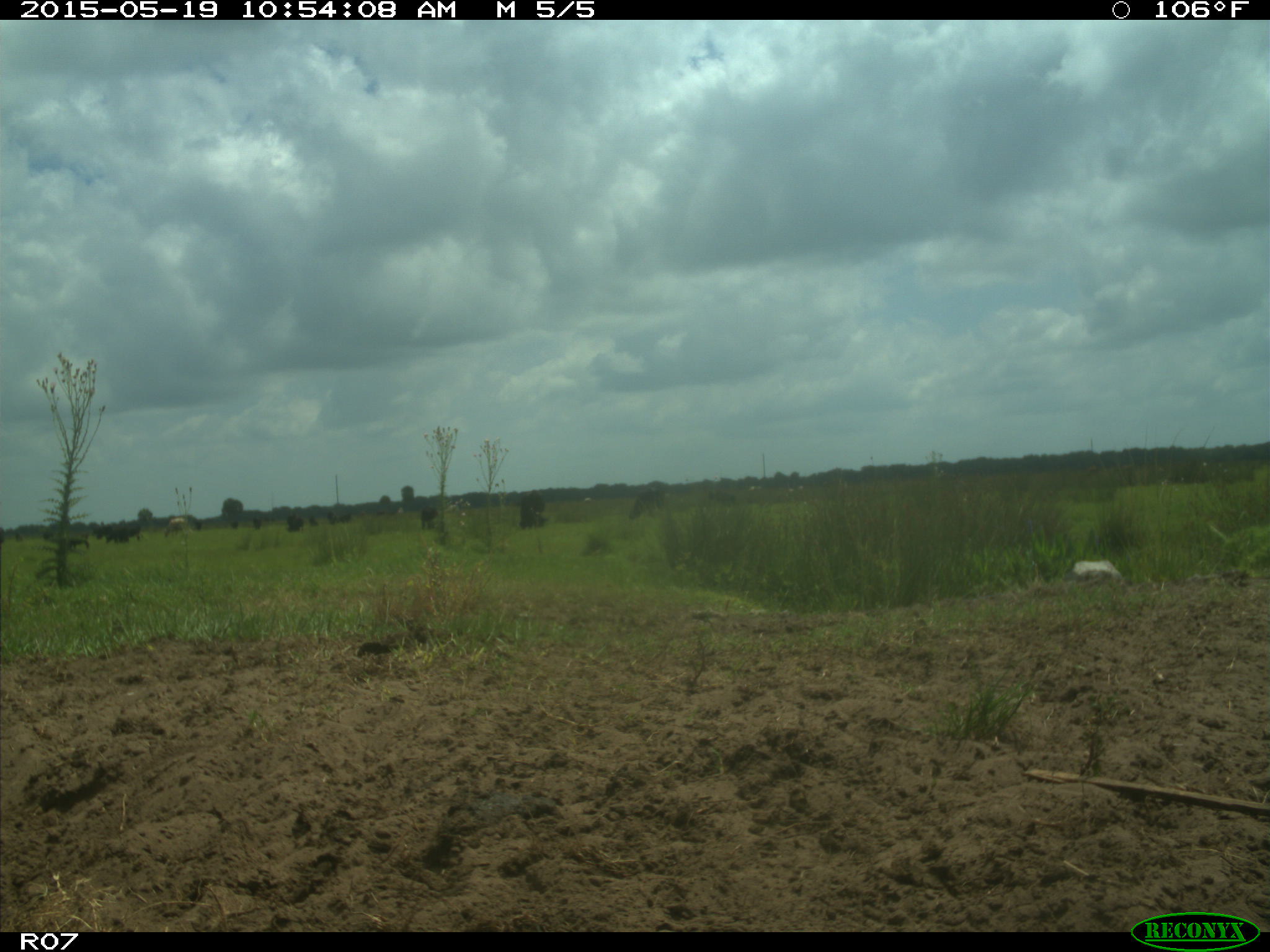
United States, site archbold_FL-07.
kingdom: Animalia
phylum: Chordata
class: Mammalia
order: Artiodactyla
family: Bovidae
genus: Bos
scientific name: Bos taurus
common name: domestic cow